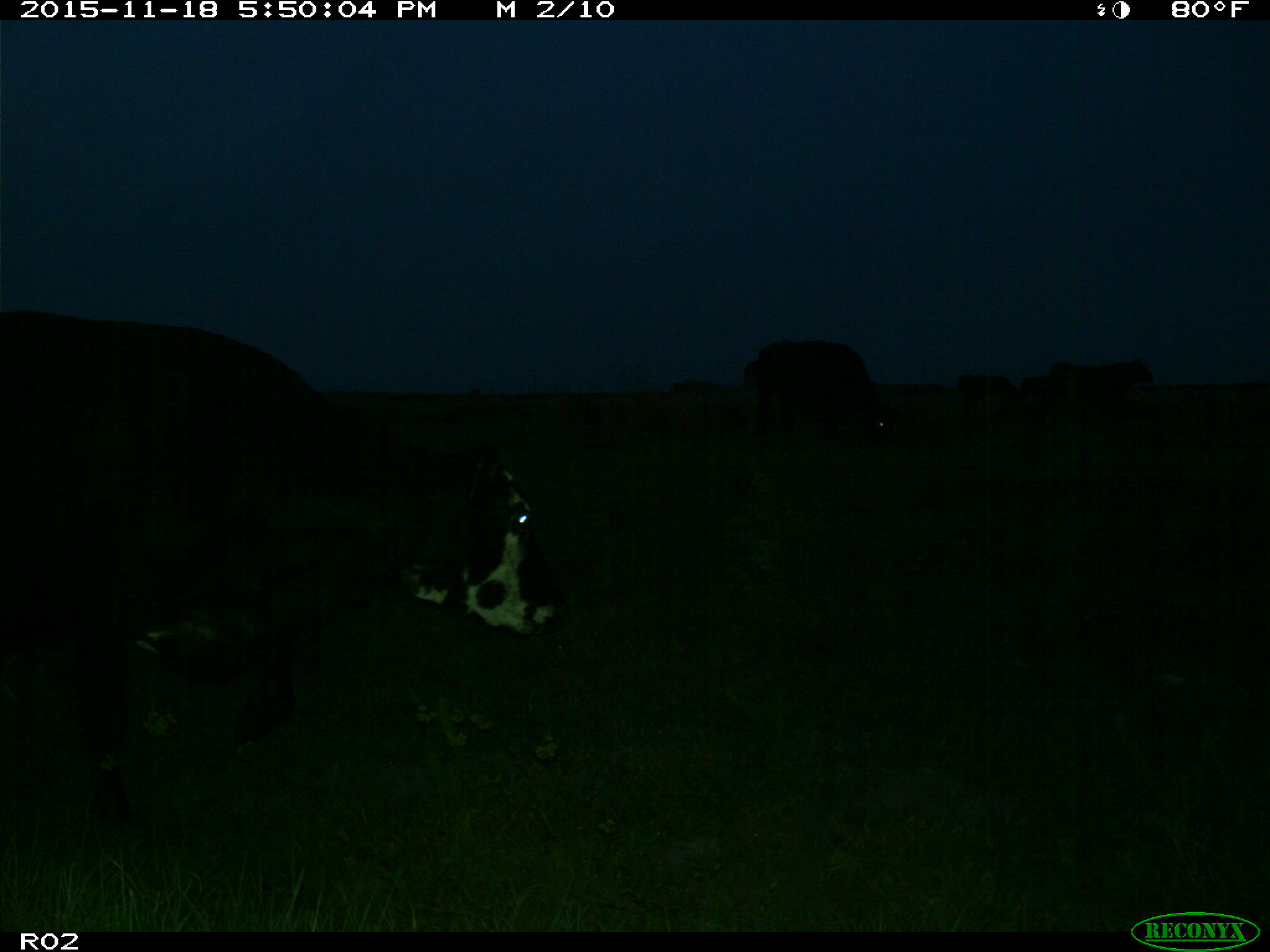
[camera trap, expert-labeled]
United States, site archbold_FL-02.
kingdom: Animalia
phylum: Chordata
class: Mammalia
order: Artiodactyla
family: Bovidae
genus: Bos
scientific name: Bos taurus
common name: domestic cow